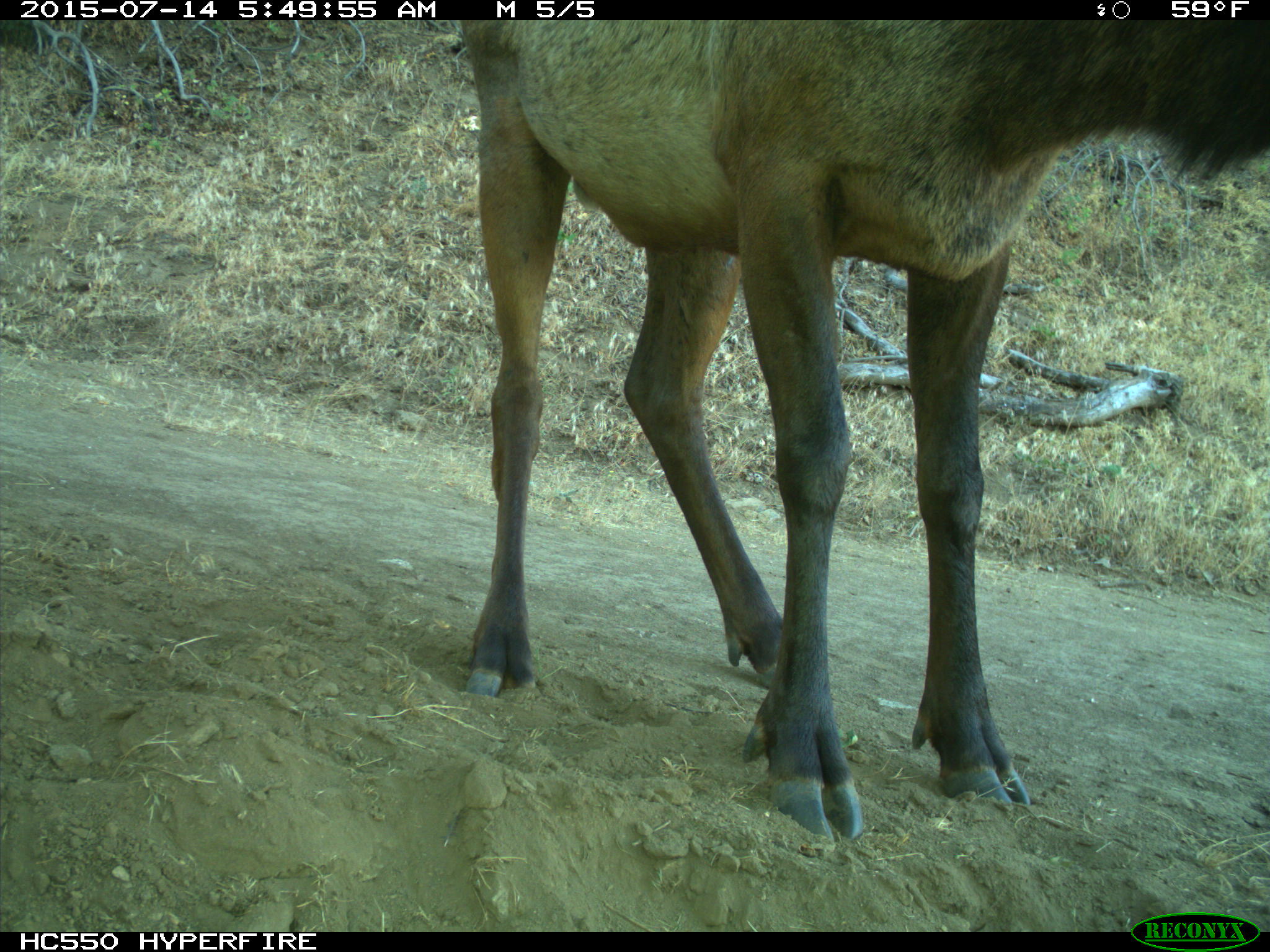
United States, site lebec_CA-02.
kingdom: Animalia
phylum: Chordata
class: Mammalia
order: Artiodactyla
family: Cervidae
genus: Cervus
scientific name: Cervus canadensis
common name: elk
Cervus canadensis (elk).